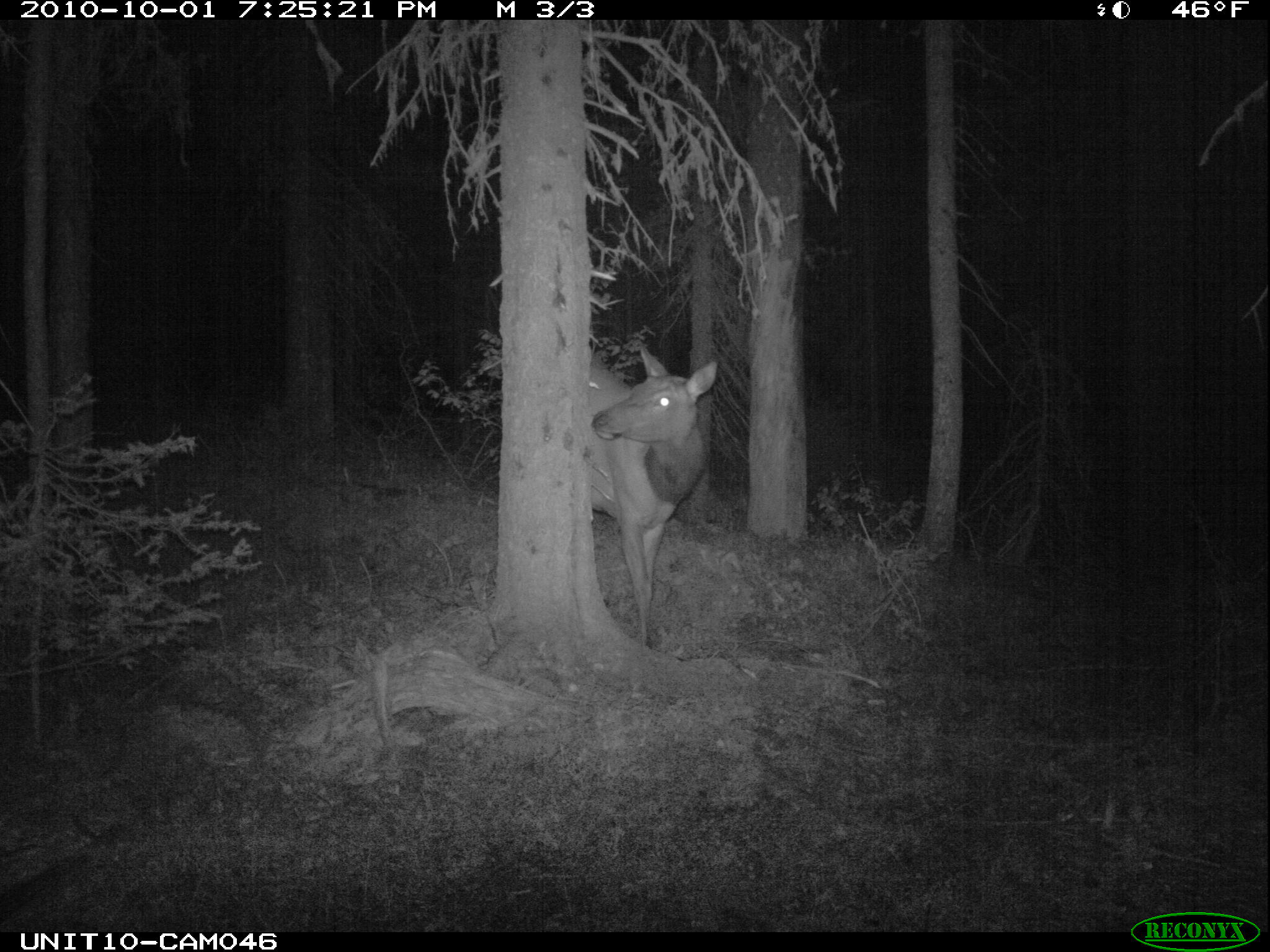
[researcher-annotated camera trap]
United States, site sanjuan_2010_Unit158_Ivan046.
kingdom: Animalia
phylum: Chordata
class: Mammalia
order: Artiodactyla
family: Cervidae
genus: Cervus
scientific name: Cervus elaphus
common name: red deer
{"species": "Cervus elaphus (red deer)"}